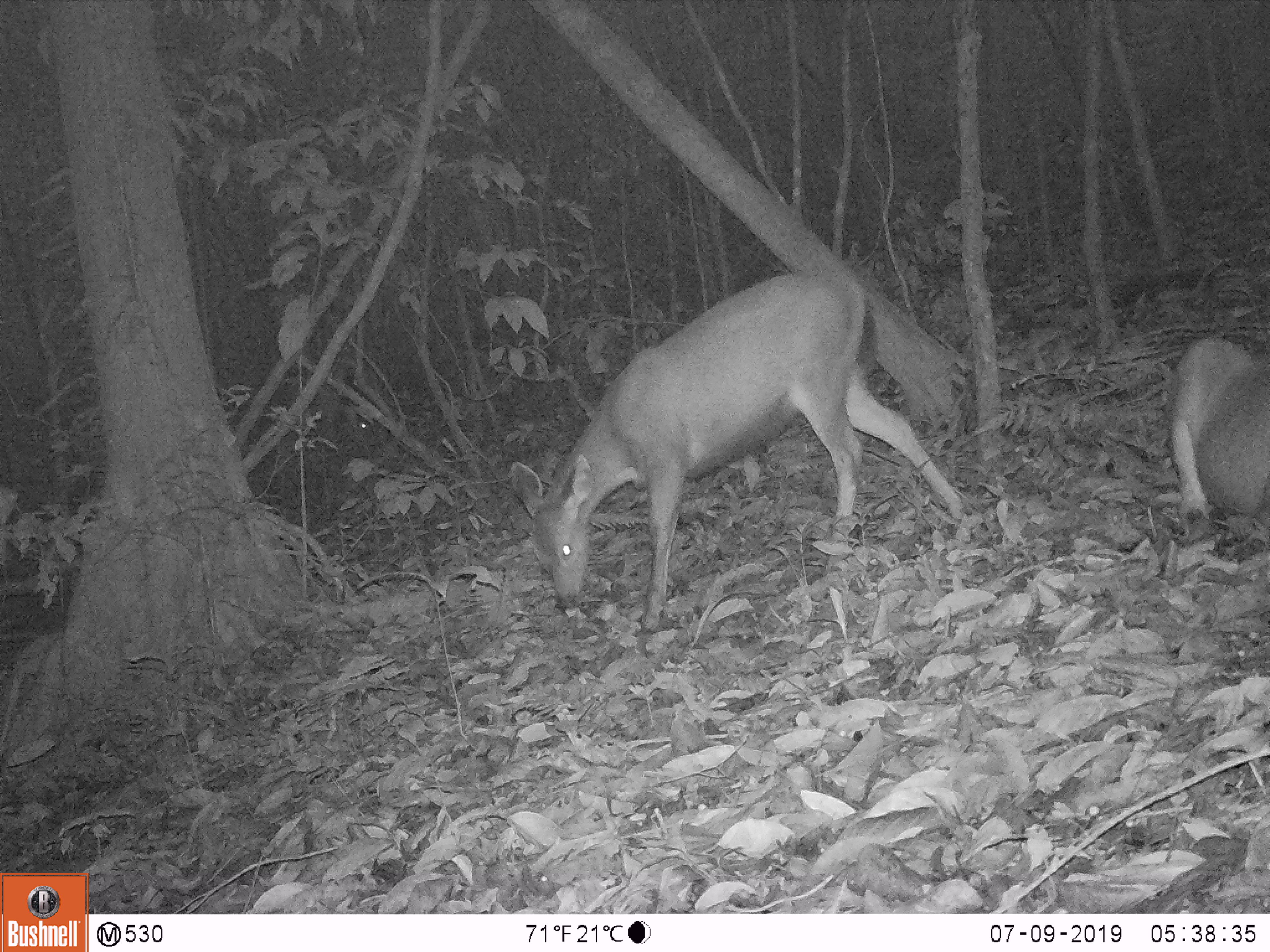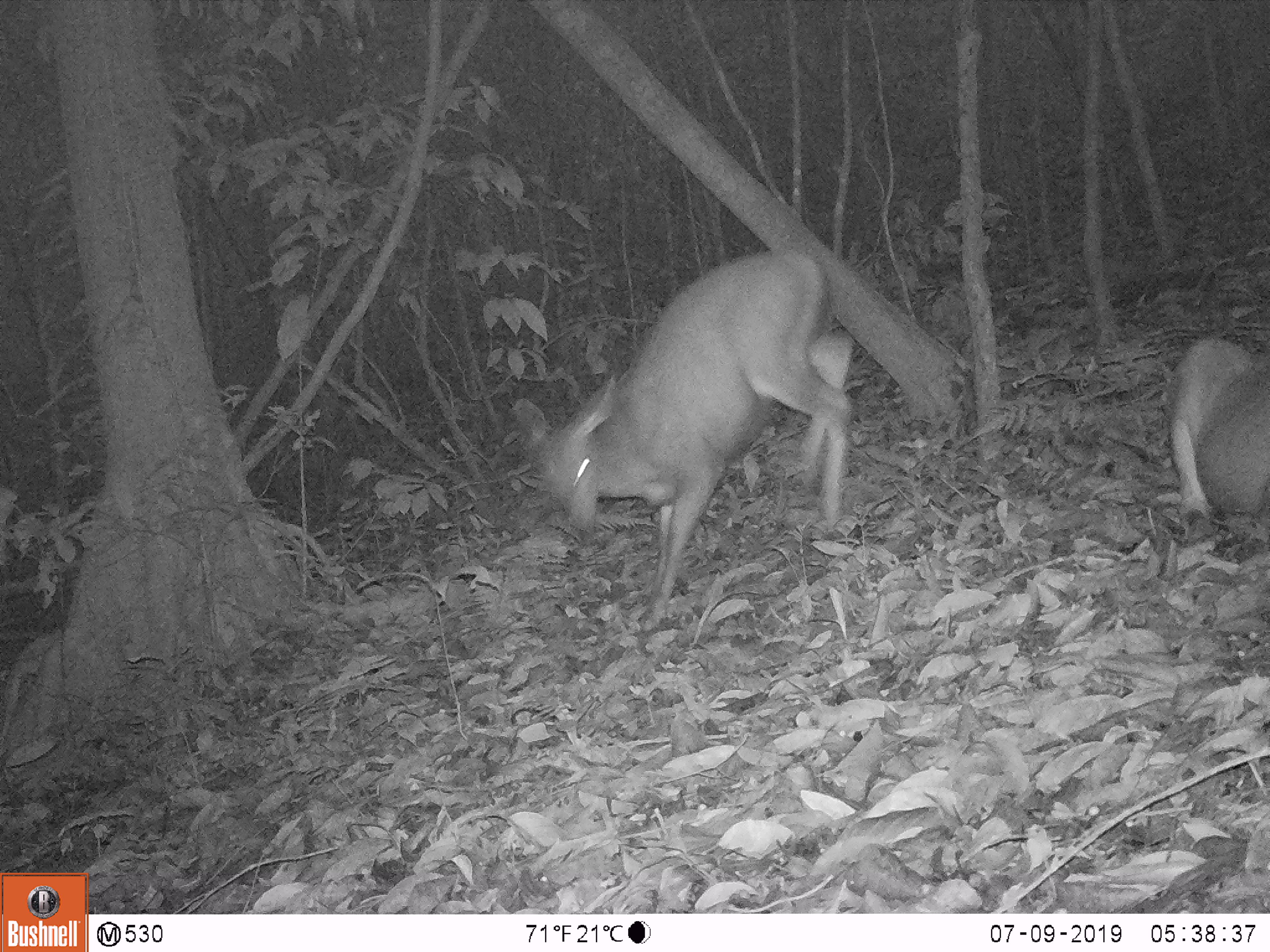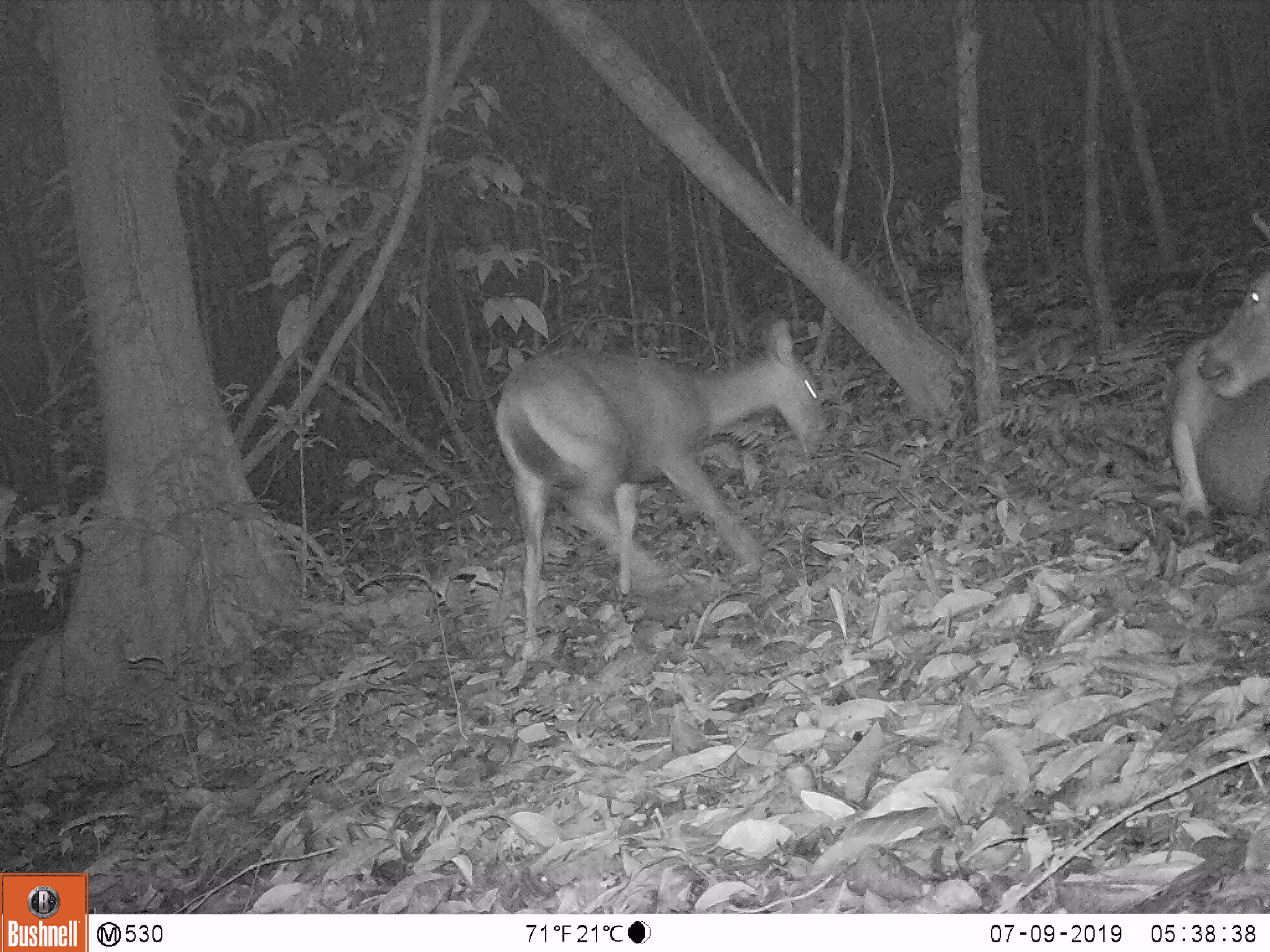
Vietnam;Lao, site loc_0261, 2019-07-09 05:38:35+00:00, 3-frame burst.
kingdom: Animalia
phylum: Chordata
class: Mammalia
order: Artiodactyla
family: Cervidae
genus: Rusa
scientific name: Rusa unicolor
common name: sambar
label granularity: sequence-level